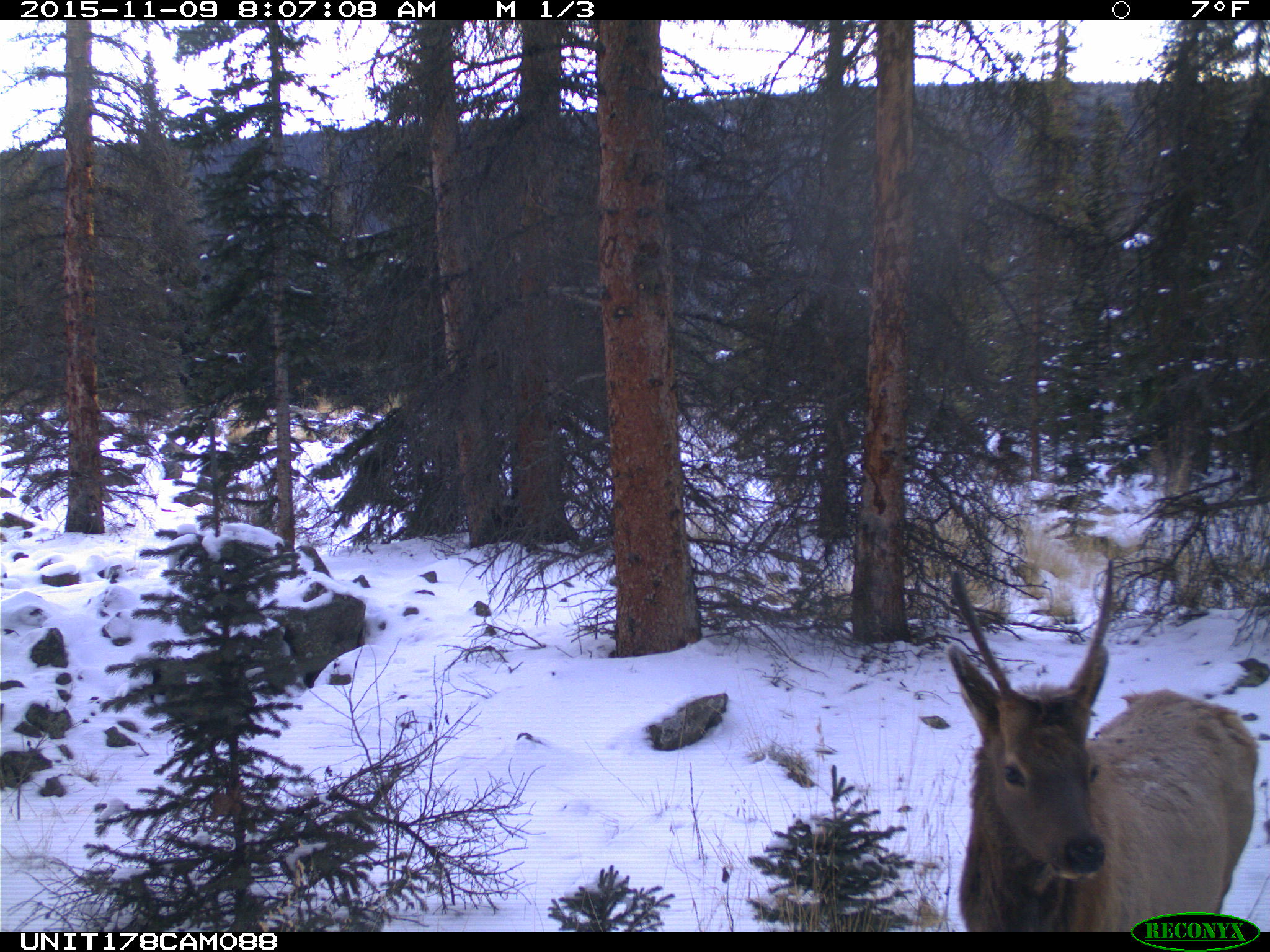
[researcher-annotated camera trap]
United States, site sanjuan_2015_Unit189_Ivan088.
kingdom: Animalia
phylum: Chordata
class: Mammalia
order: Artiodactyla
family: Cervidae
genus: Cervus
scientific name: Cervus elaphus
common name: red deer